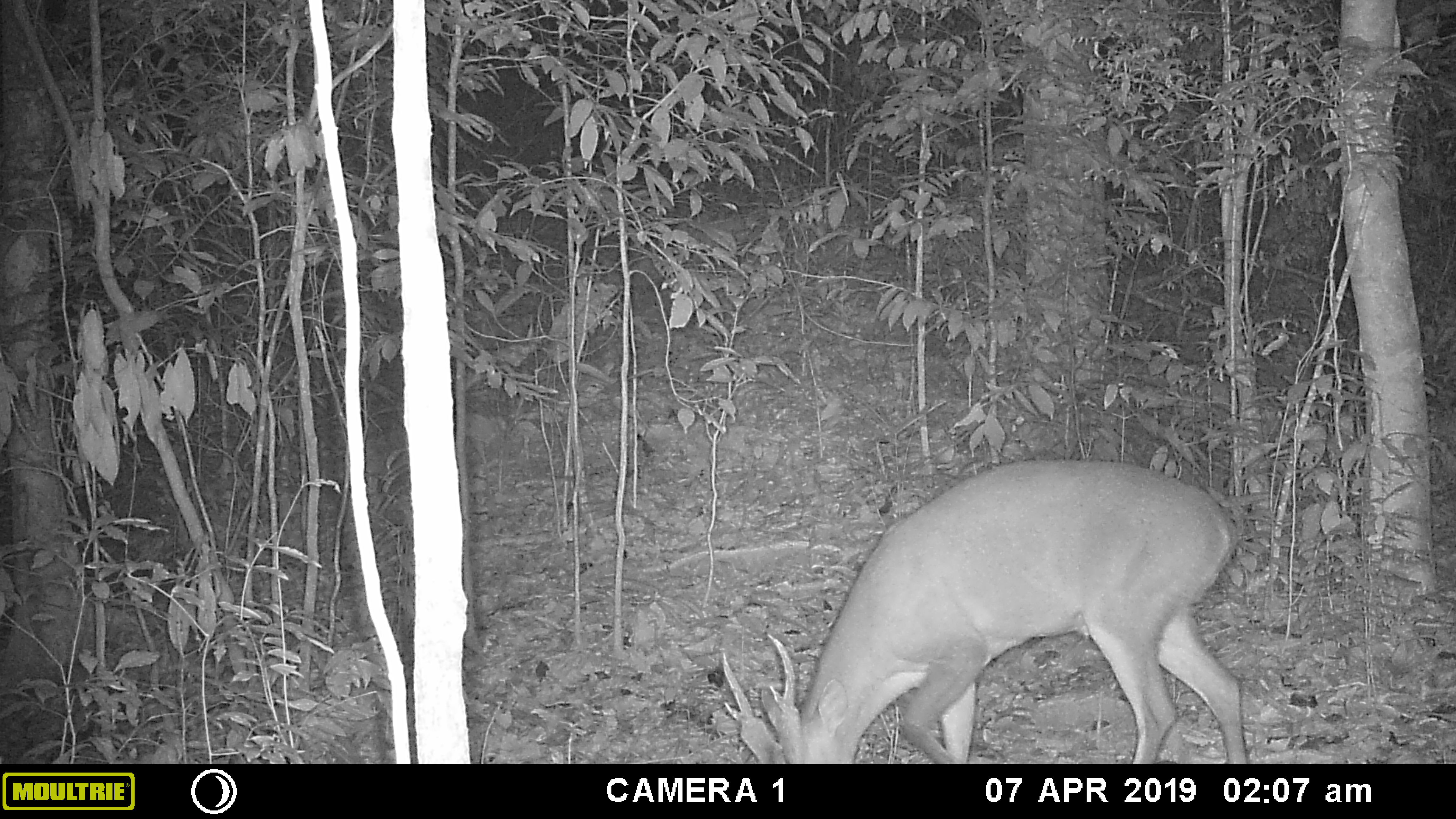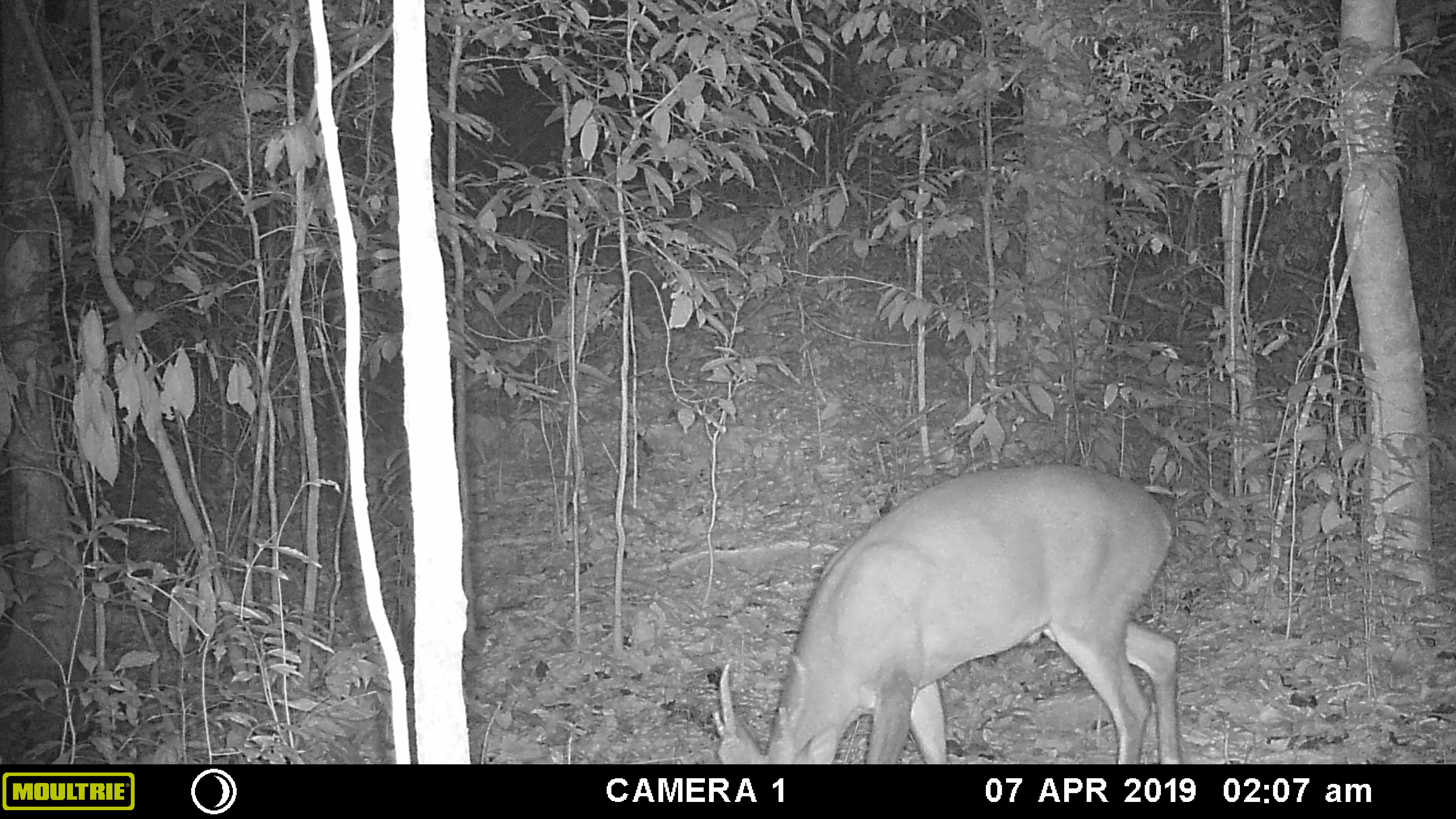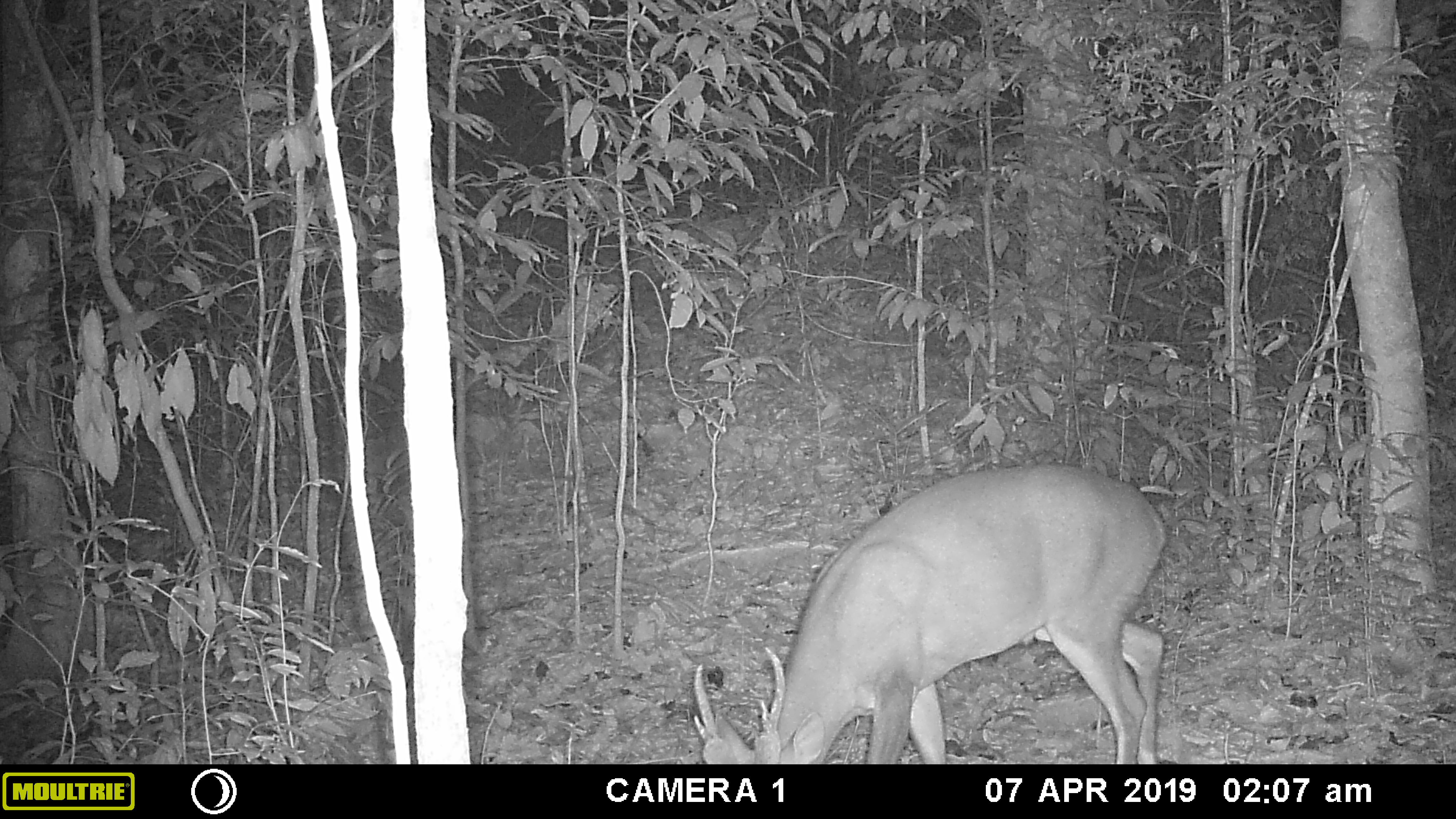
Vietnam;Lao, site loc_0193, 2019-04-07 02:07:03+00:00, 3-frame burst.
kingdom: Animalia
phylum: Chordata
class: Mammalia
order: Artiodactyla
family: Cervidae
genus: Muntiacus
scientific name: Muntiacus vuquangensis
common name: large-antlered muntjac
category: large antlered muntjac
Large antlered muntjac (large-antlered muntjac) (Muntiacus vuquangensis). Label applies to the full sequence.